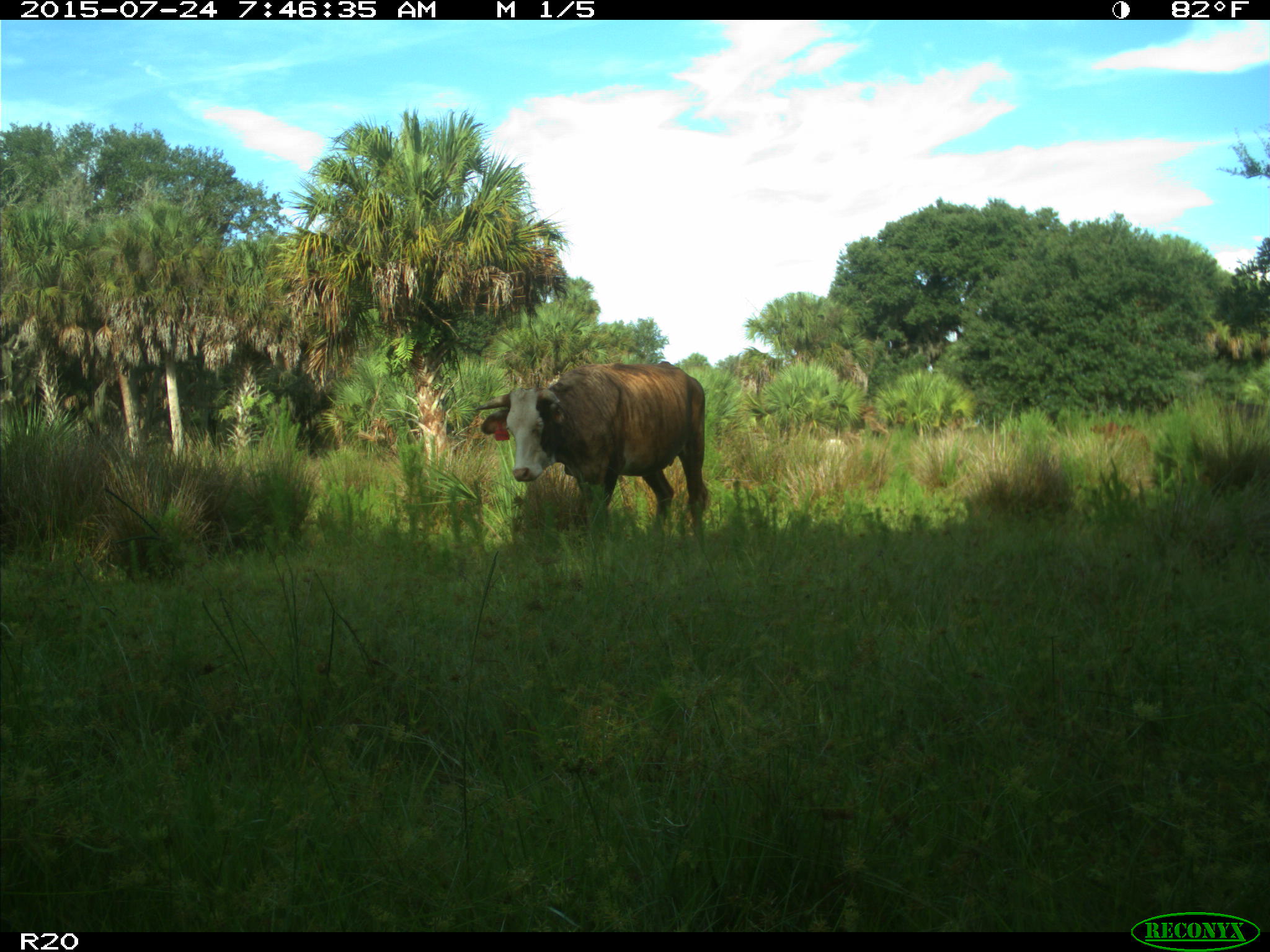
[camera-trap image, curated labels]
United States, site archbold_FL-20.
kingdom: Animalia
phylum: Chordata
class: Mammalia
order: Artiodactyla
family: Bovidae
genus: Bos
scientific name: Bos taurus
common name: domestic cow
Bos taurus (domestic cow).